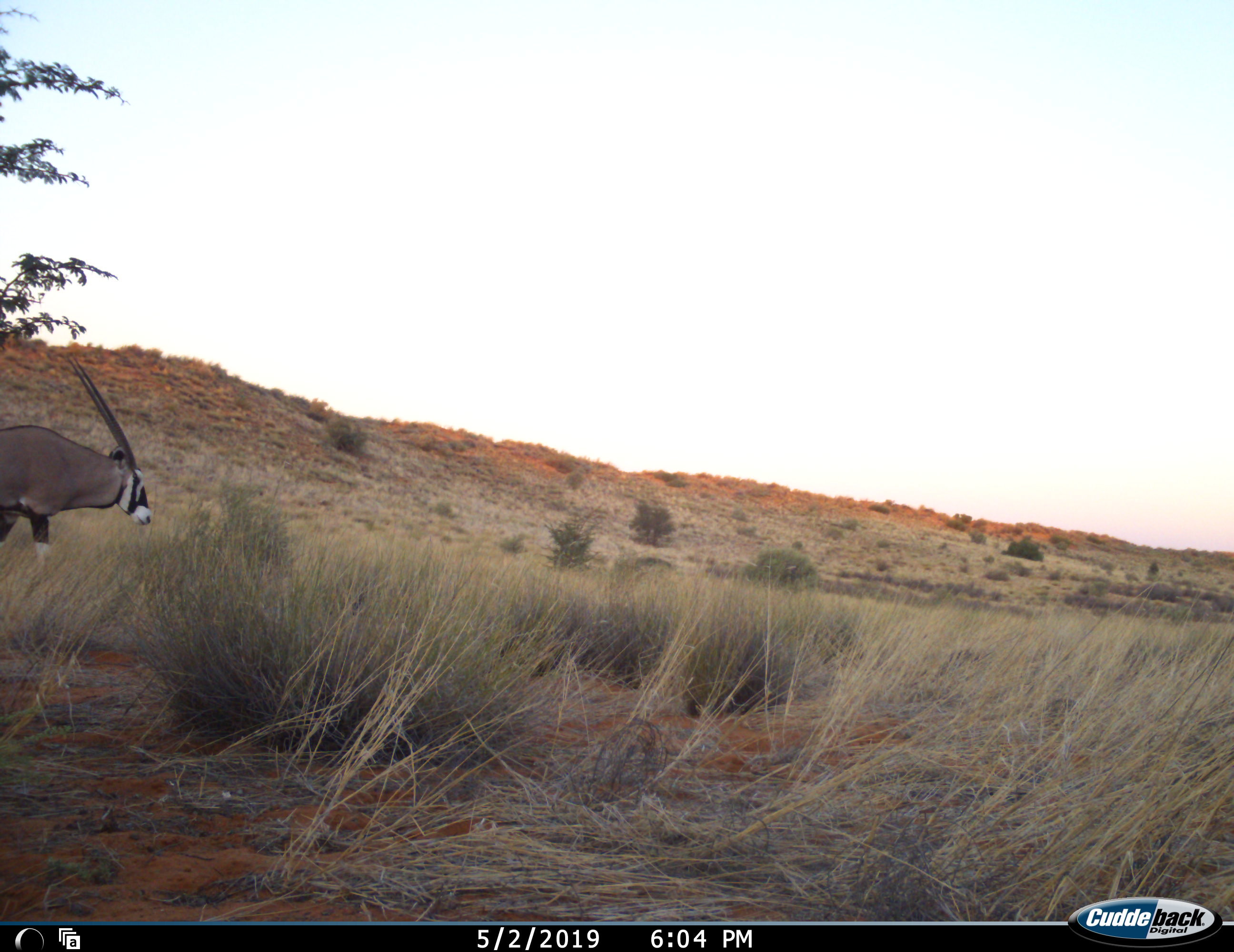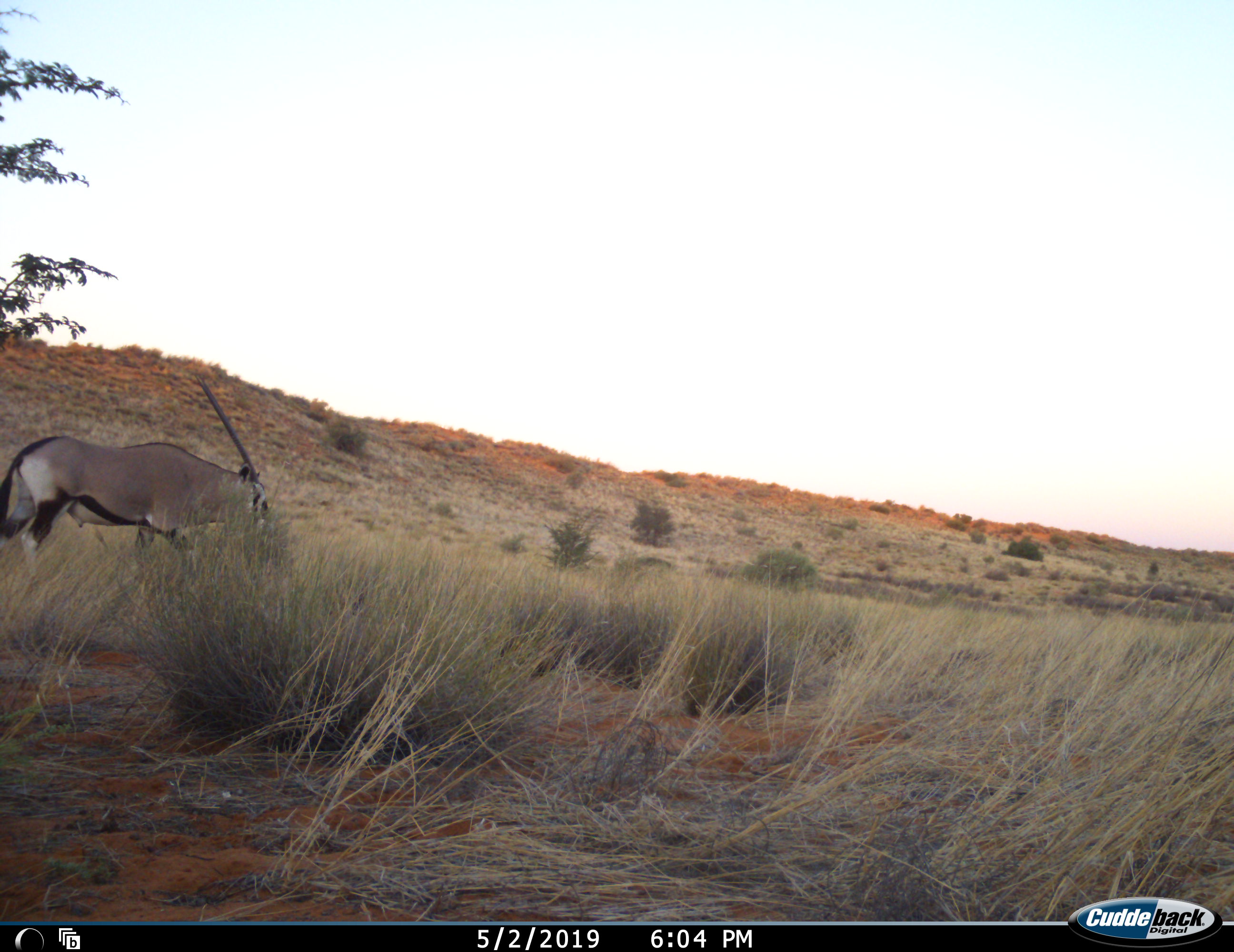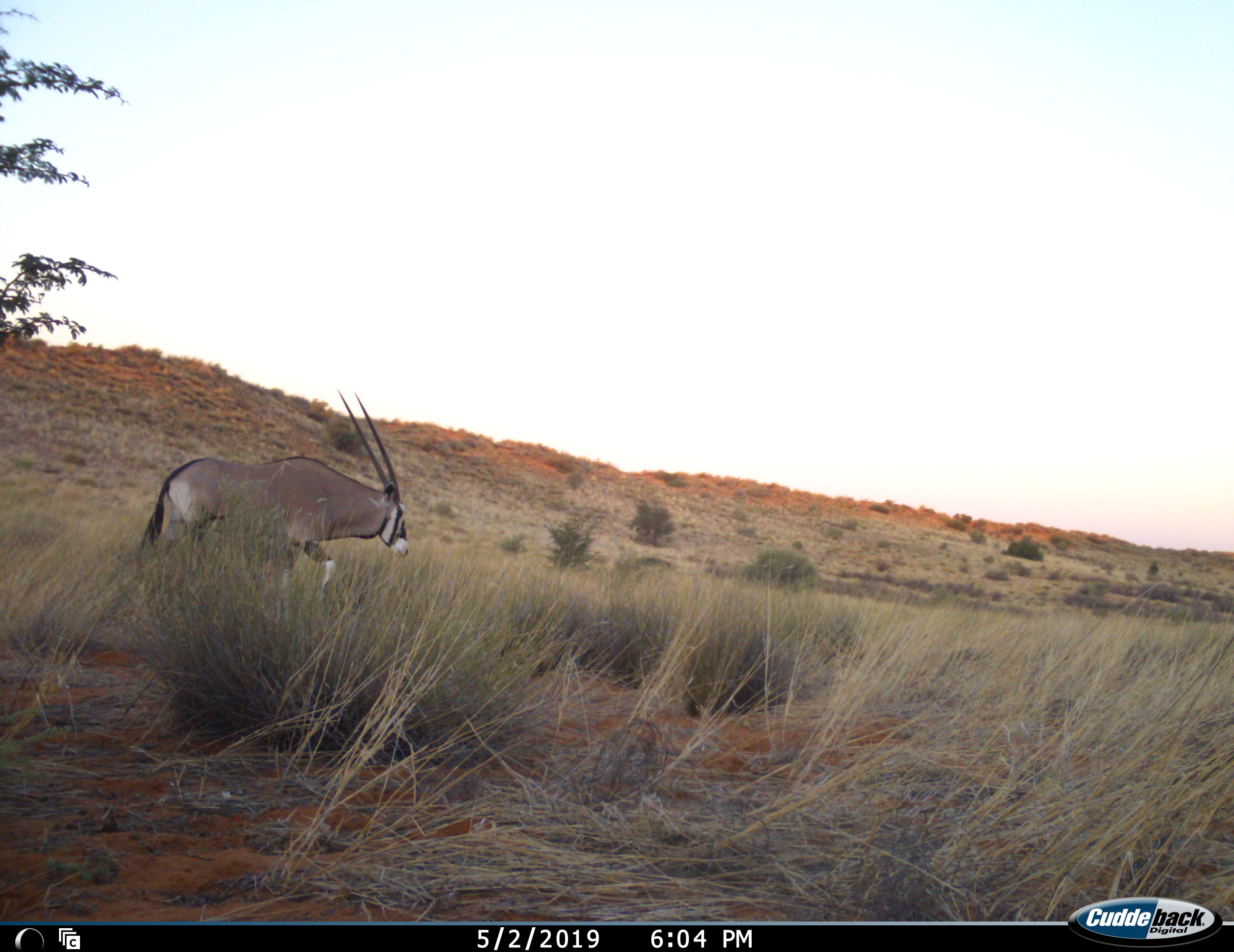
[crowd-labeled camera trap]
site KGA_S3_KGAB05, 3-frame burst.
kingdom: Animalia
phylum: Chordata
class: Mammalia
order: Artiodactyla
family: Bovidae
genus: Oryx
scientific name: Oryx gazella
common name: gemsbok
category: oryx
Oryx (gemsbok) (Oryx gazella), count 1. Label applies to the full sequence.